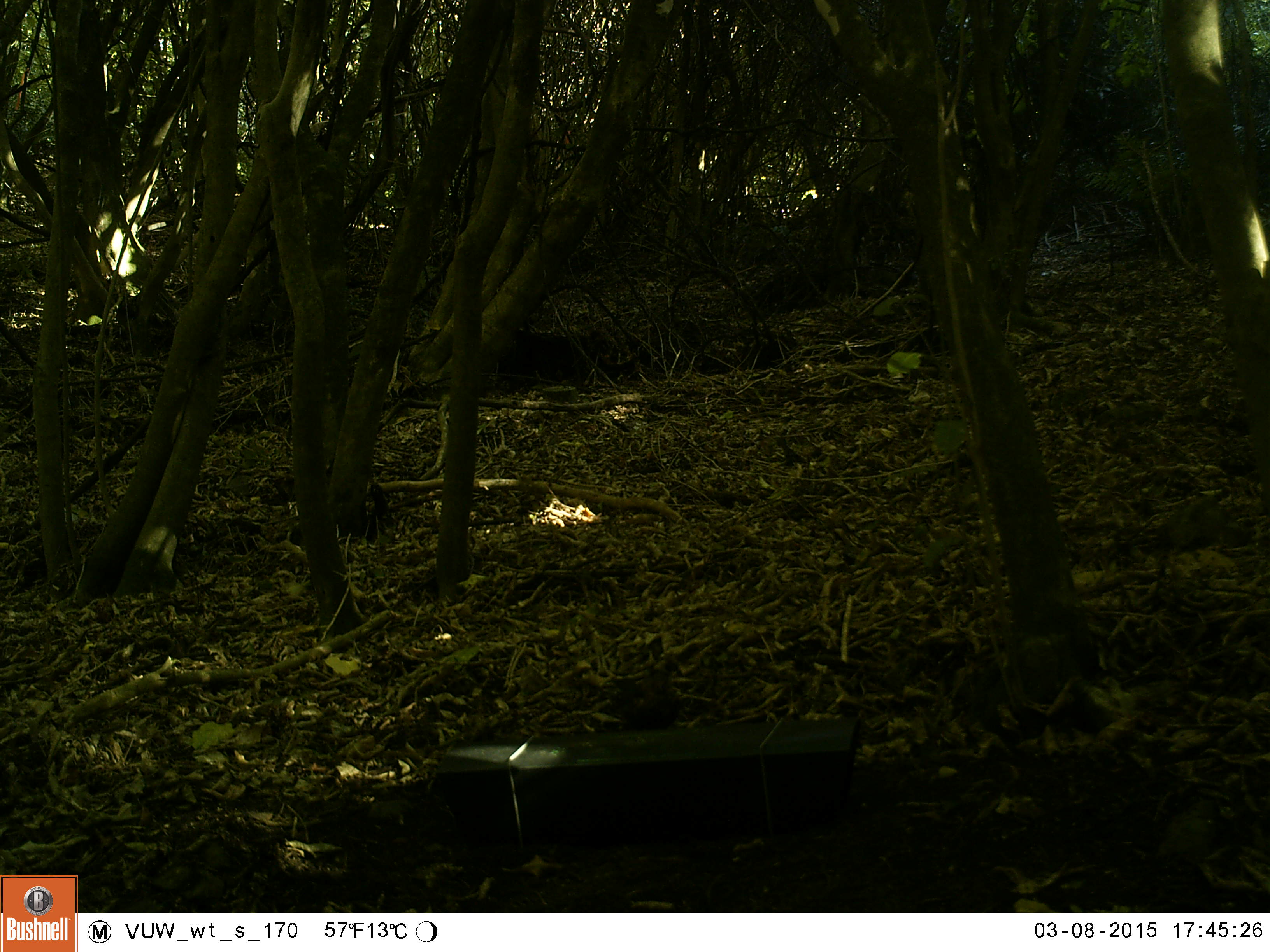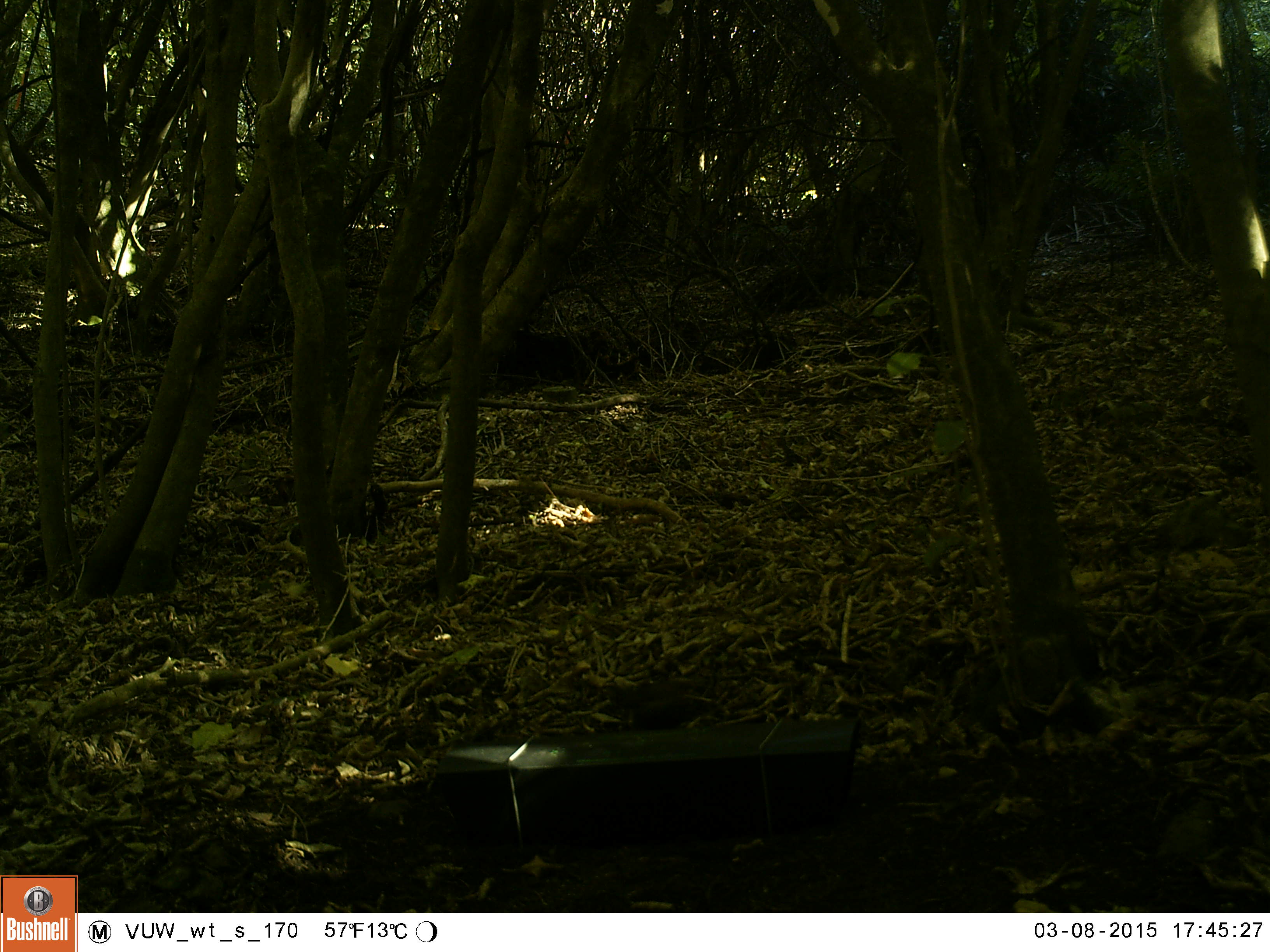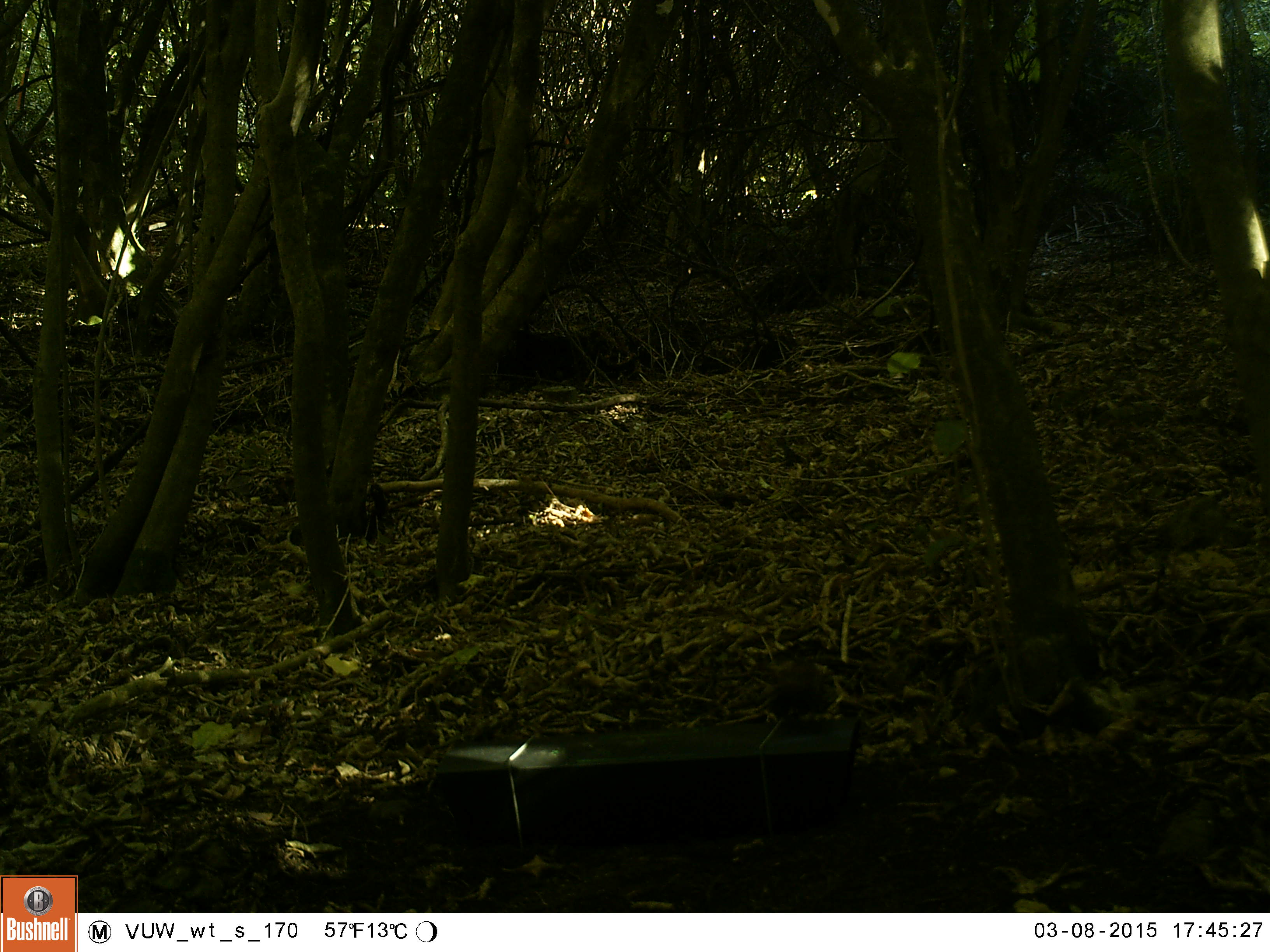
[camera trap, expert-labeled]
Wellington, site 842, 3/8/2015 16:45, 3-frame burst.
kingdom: Animalia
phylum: Chordata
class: Aves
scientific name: Aves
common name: bird